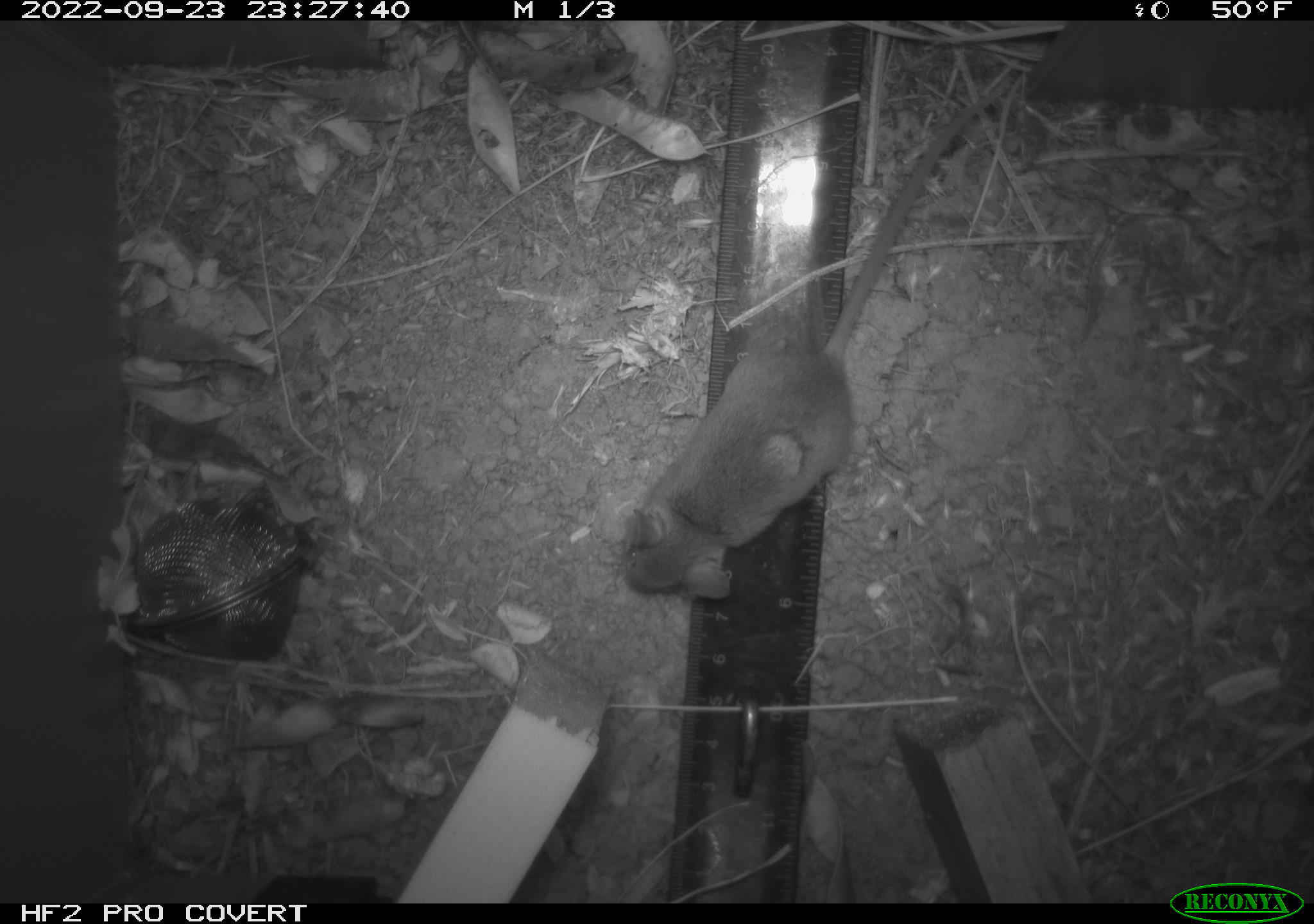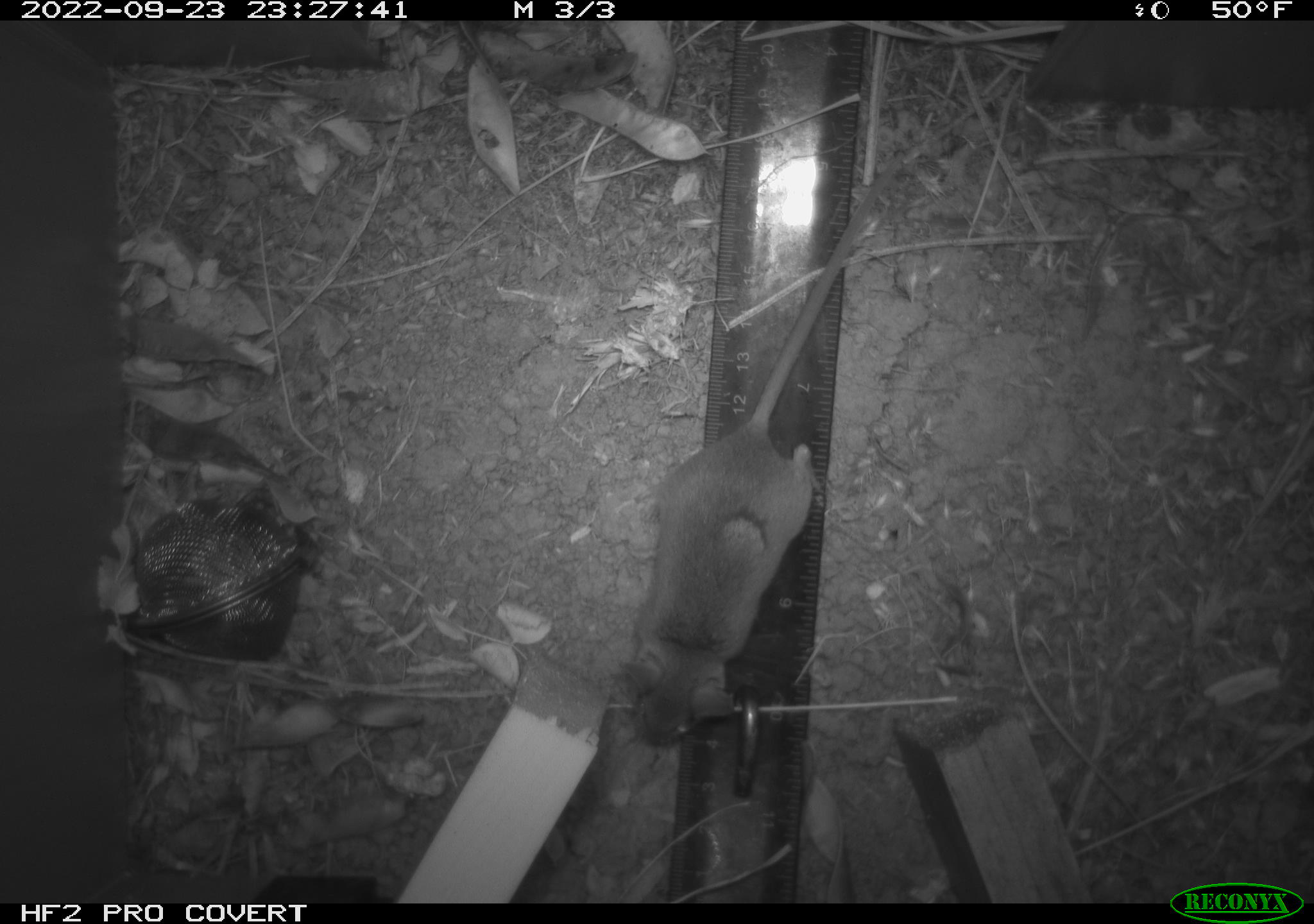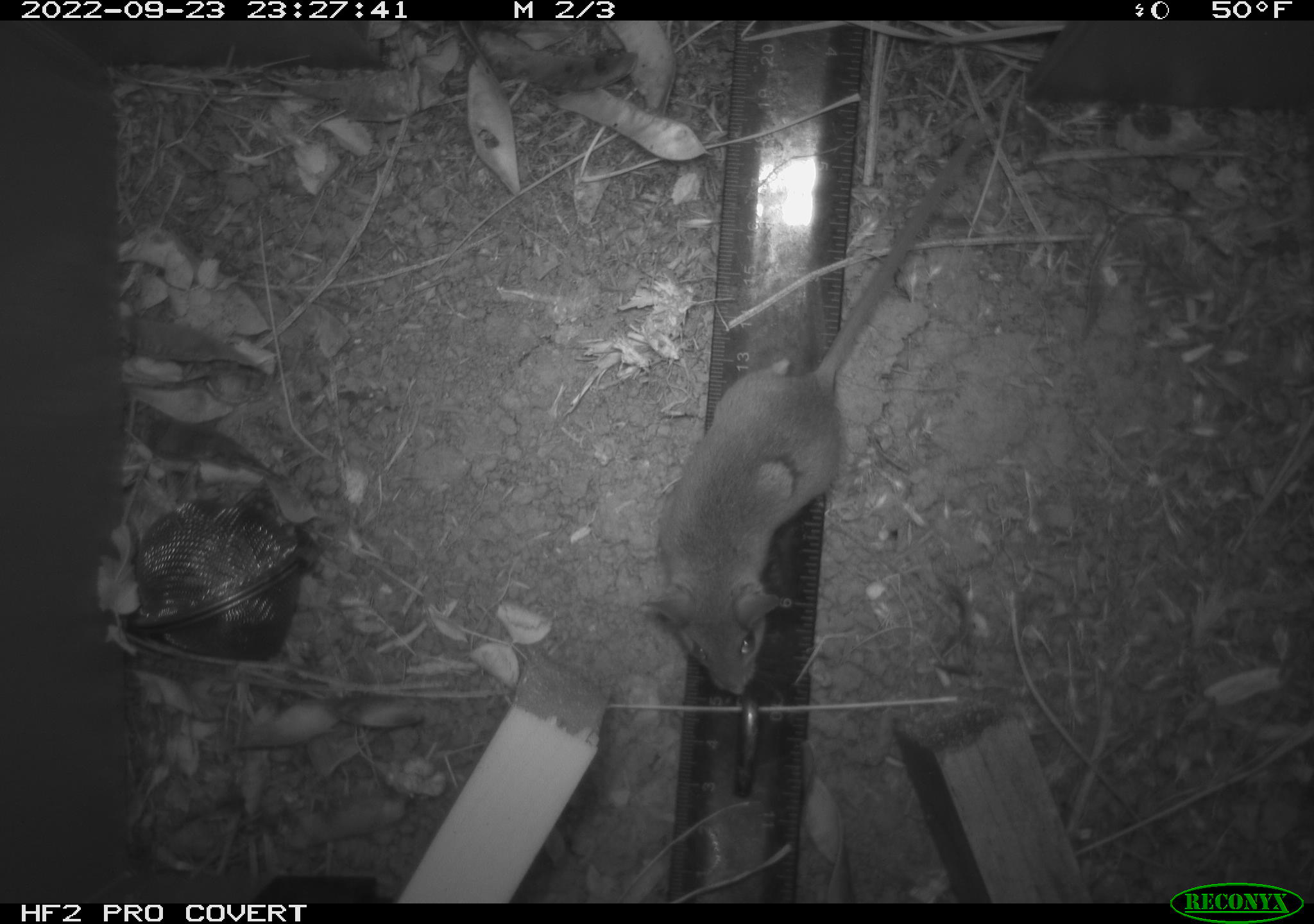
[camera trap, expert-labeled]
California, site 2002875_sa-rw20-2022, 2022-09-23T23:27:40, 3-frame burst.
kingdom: Animalia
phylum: Chordata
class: Mammalia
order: Rodentia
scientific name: Rodentia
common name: mouse species